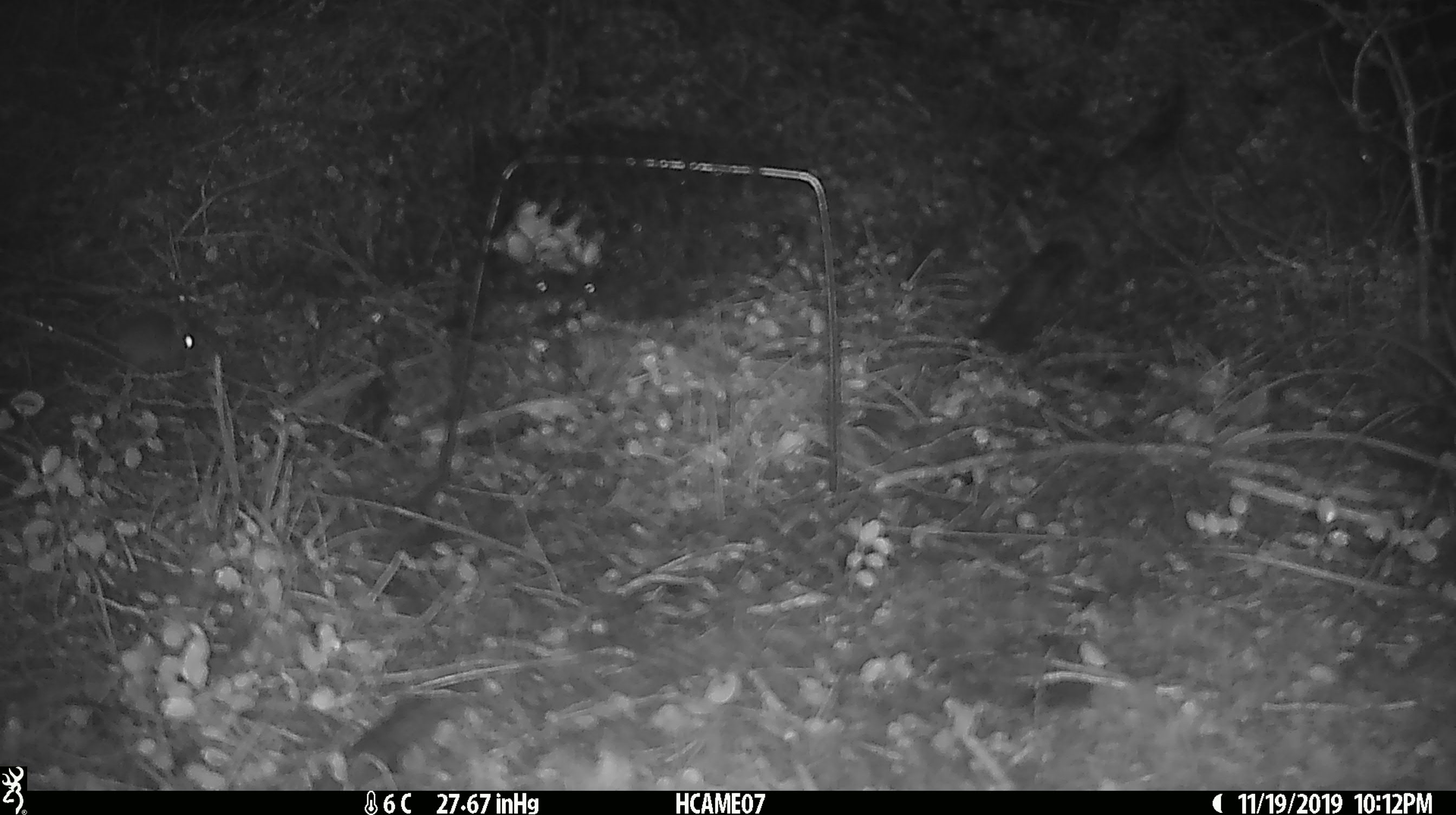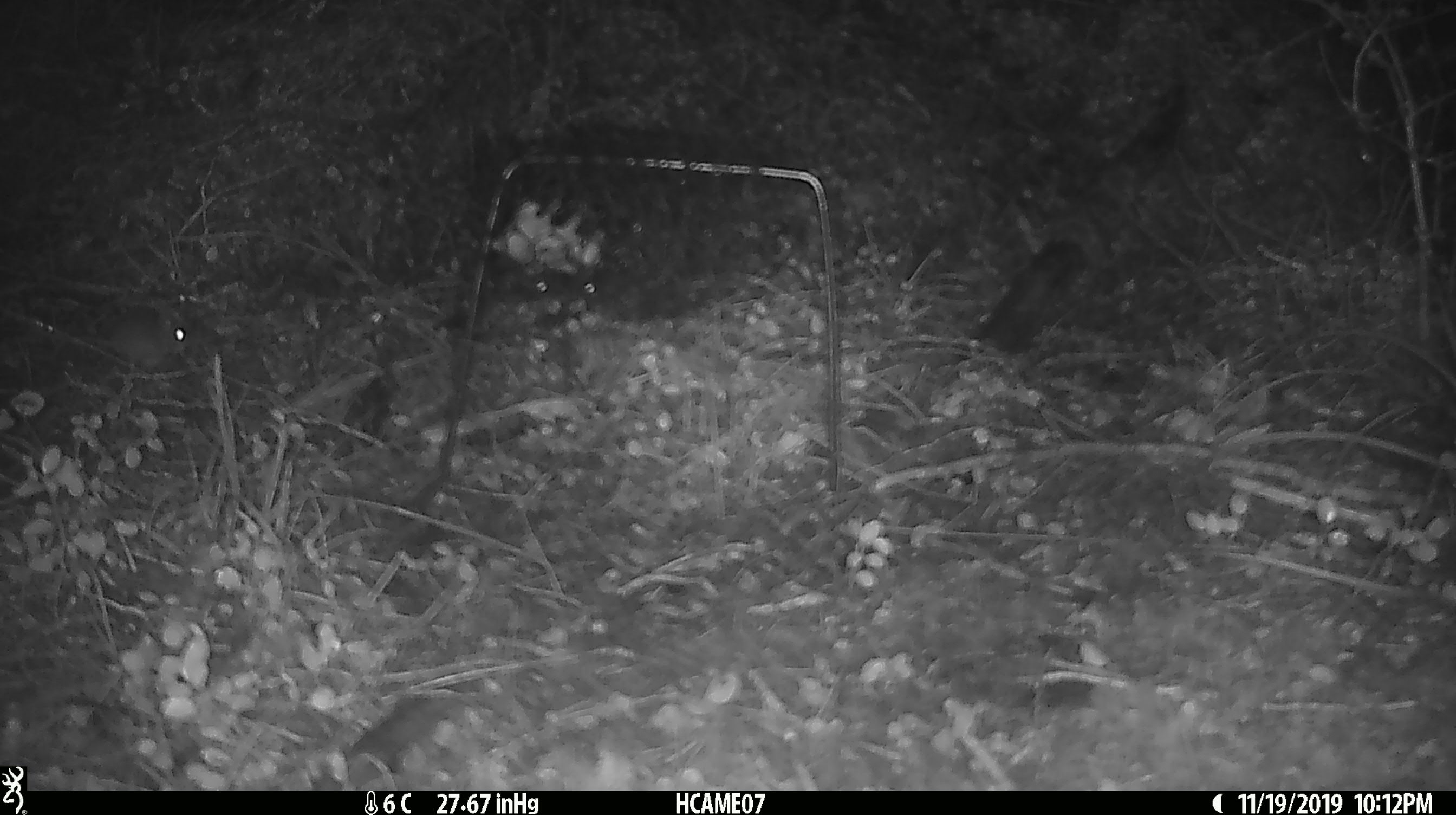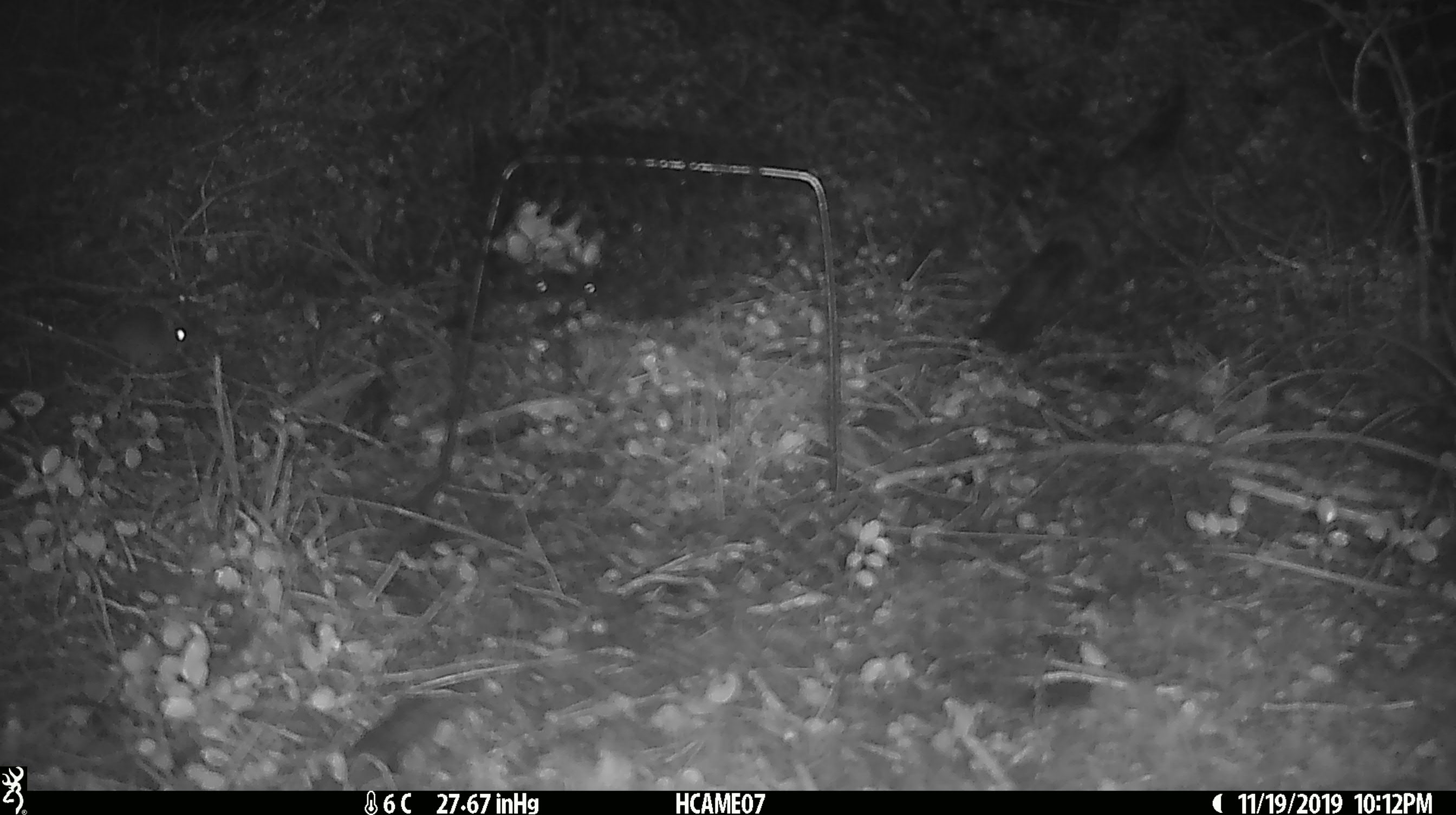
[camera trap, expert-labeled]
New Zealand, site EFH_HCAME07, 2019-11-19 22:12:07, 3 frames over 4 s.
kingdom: Animalia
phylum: Chordata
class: Mammalia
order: Rodentia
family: Muridae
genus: Mus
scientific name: Mus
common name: mouse